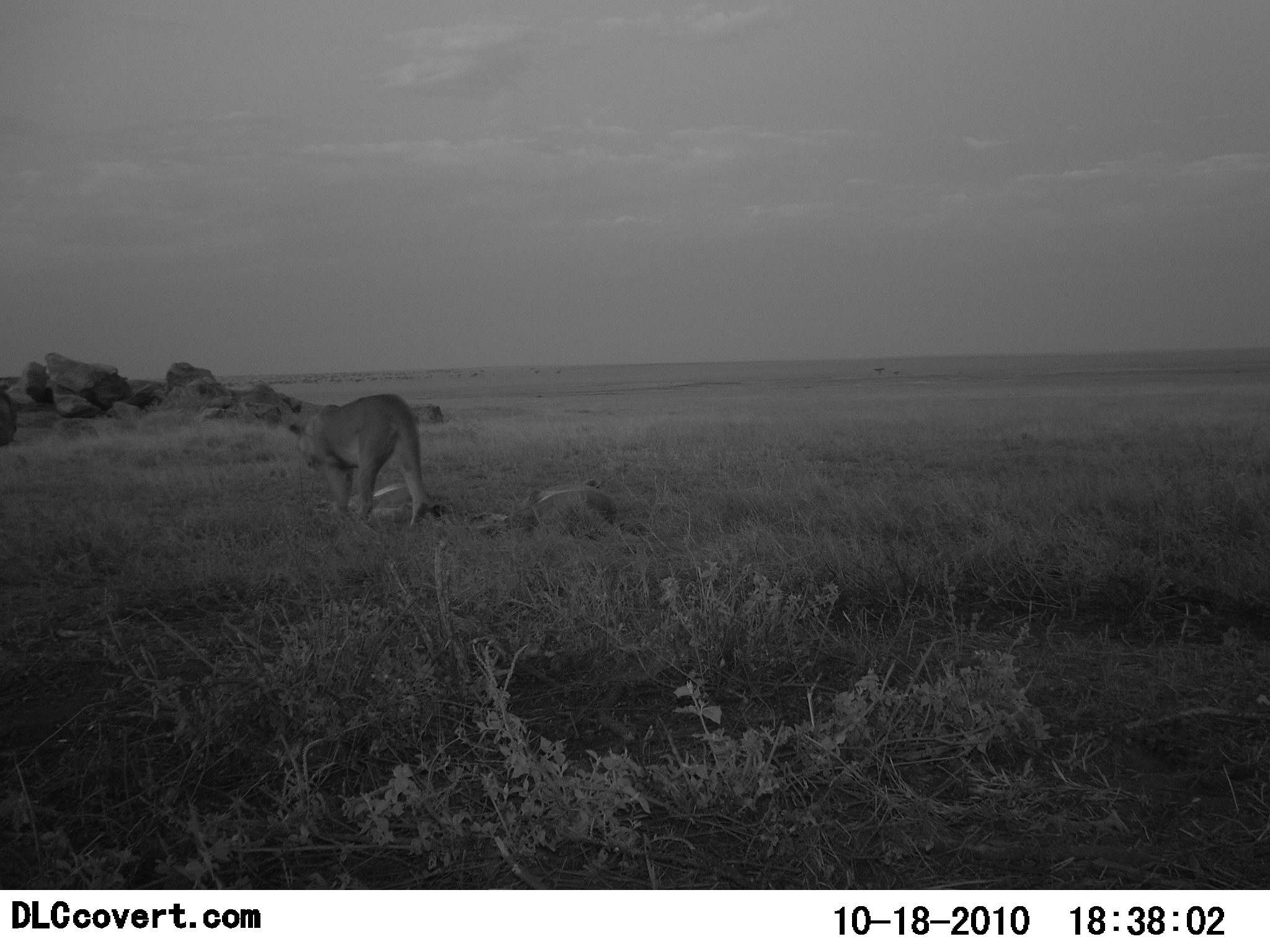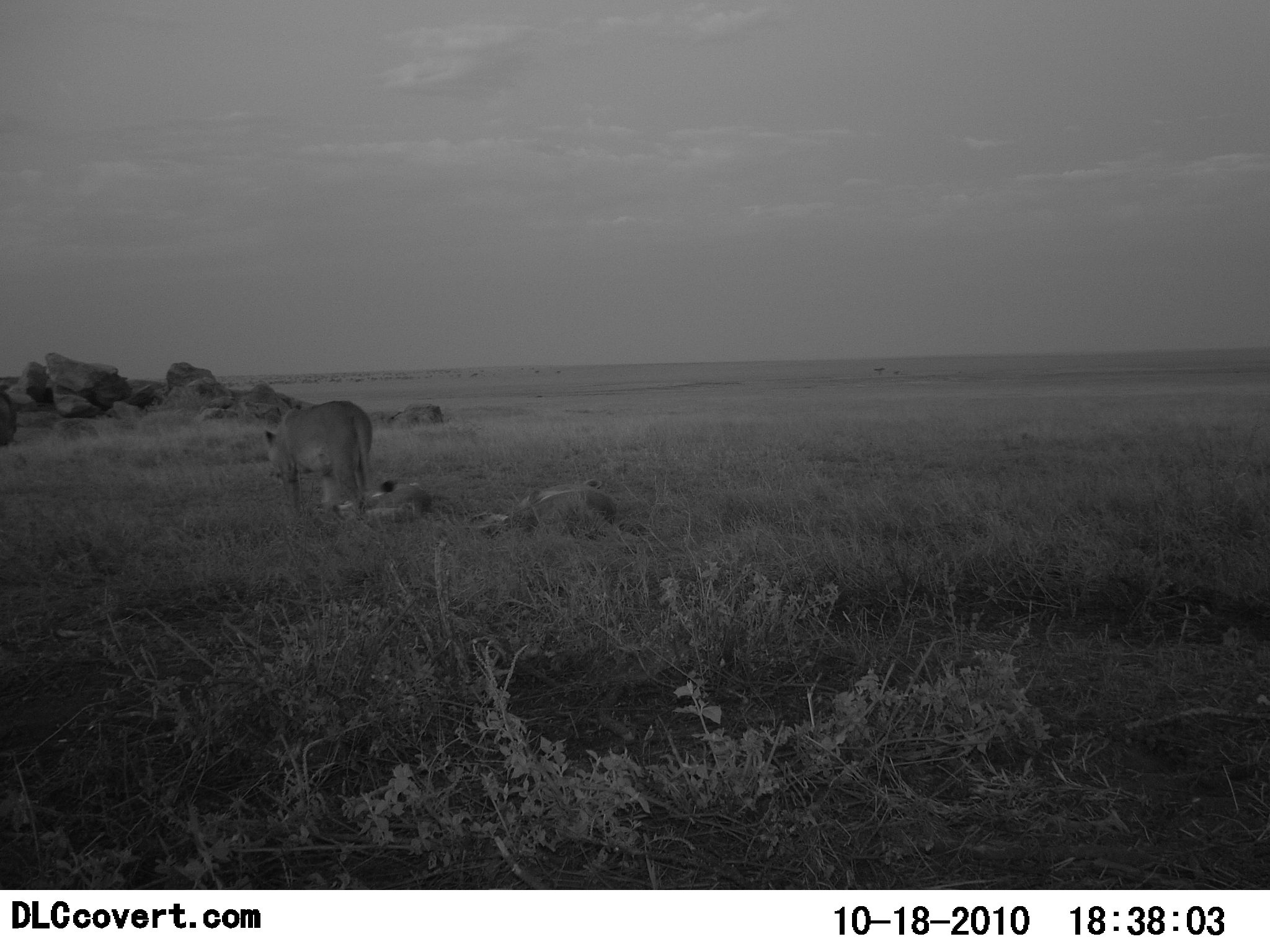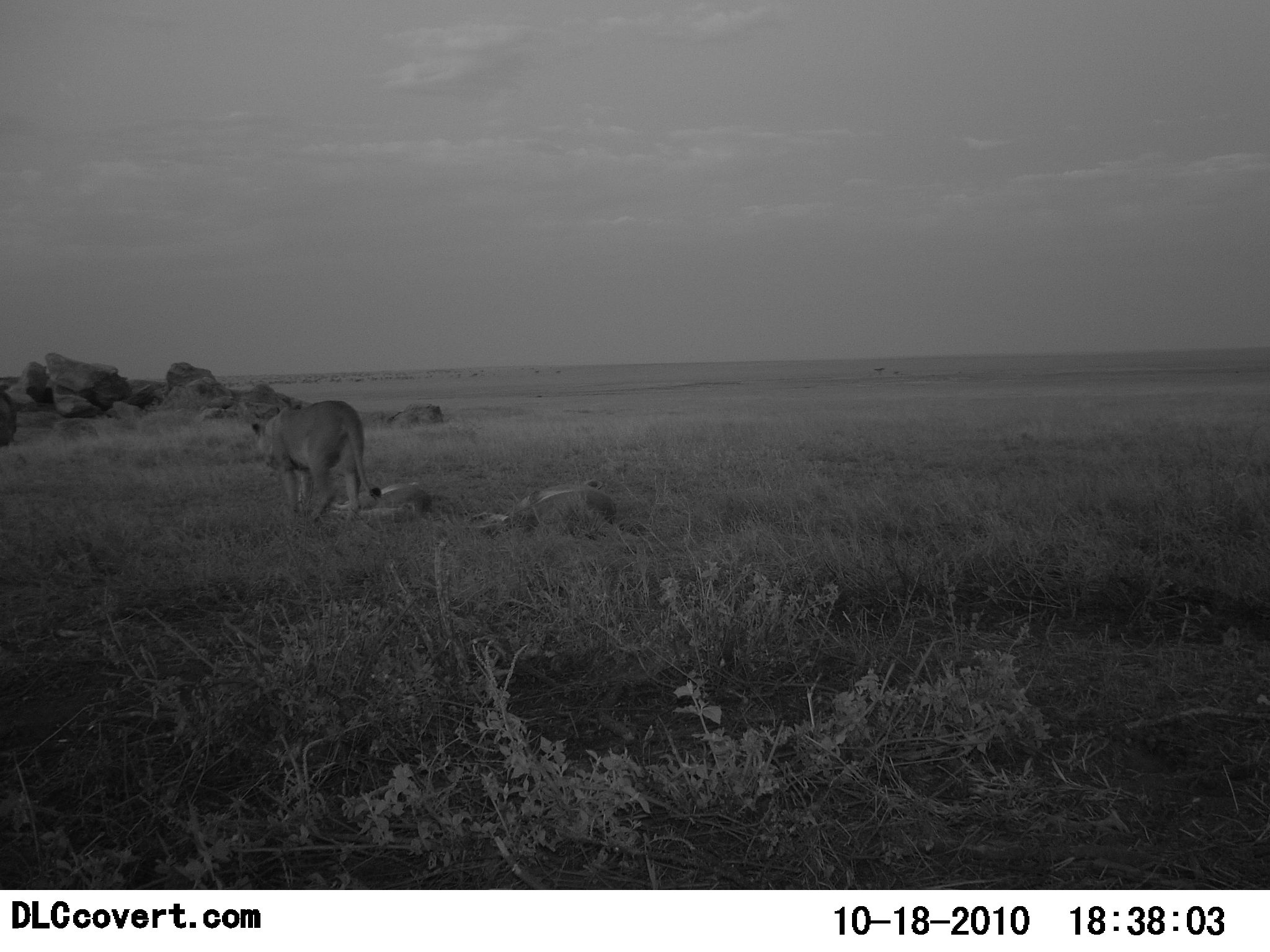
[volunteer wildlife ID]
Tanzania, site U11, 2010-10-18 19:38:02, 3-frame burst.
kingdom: Animalia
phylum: Chordata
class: Mammalia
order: Carnivora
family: Felidae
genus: Panthera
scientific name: Panthera leo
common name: lion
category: lionfemale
Lionfemale (lion) (Panthera leo), count 3. Behavior (volunteer vote fractions): standing 10%, resting 75%, moving 80%, interacting 0%. Young present (vote fraction): 5%. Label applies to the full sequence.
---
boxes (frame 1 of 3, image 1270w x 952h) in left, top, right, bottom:
animal: 288, 394, 428, 527; 470, 478, 626, 543; 314, 479, 458, 539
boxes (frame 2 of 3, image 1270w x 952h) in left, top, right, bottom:
animal: 263, 399, 375, 517; 472, 476, 619, 548; 331, 480, 433, 529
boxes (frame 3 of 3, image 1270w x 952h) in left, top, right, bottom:
animal: 250, 400, 382, 525; 467, 478, 616, 535; 328, 481, 434, 526